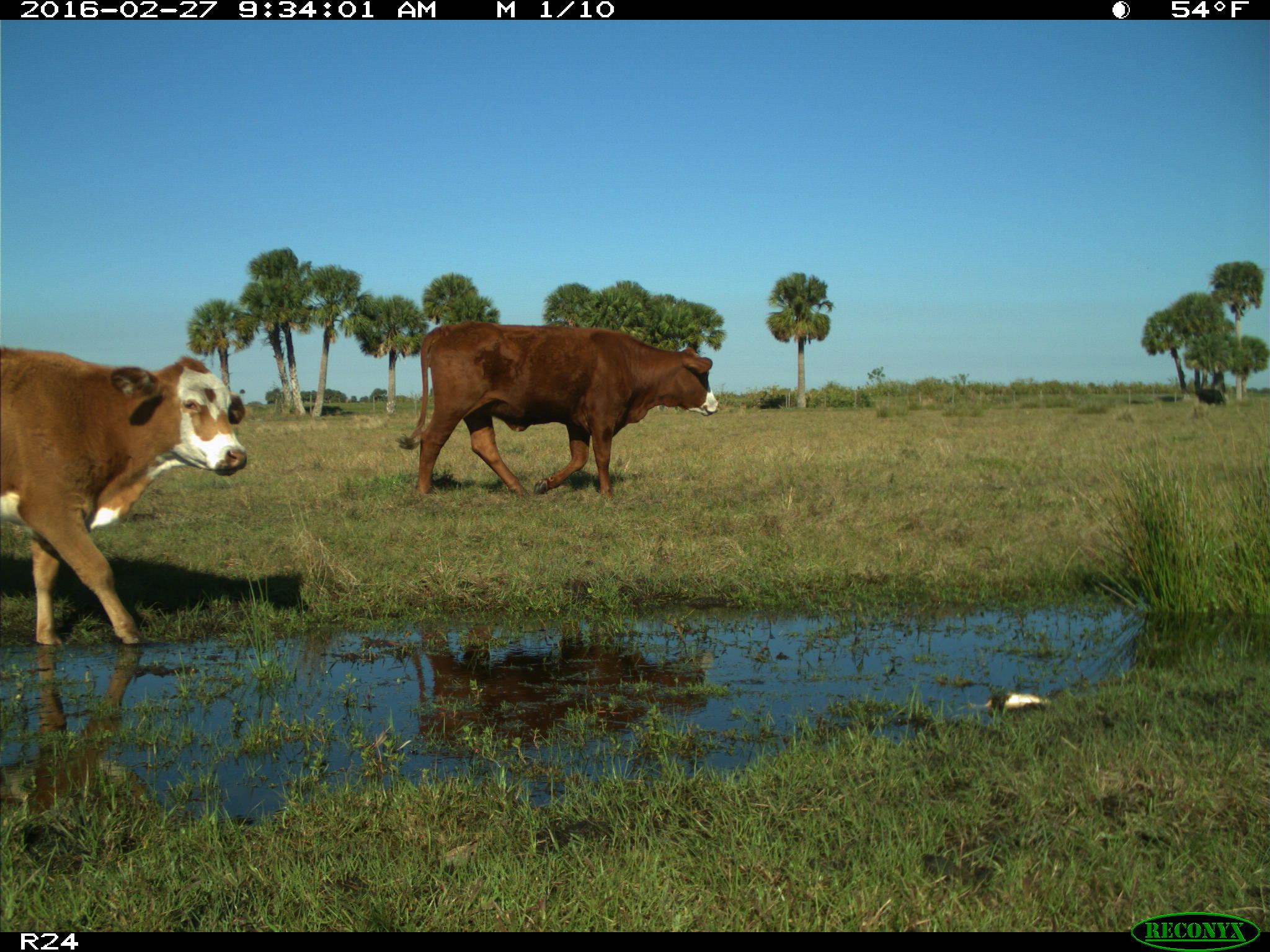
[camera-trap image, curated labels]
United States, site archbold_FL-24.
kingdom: Animalia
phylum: Chordata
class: Mammalia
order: Artiodactyla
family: Bovidae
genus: Bos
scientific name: Bos taurus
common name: domestic cow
Bos taurus (domestic cow).